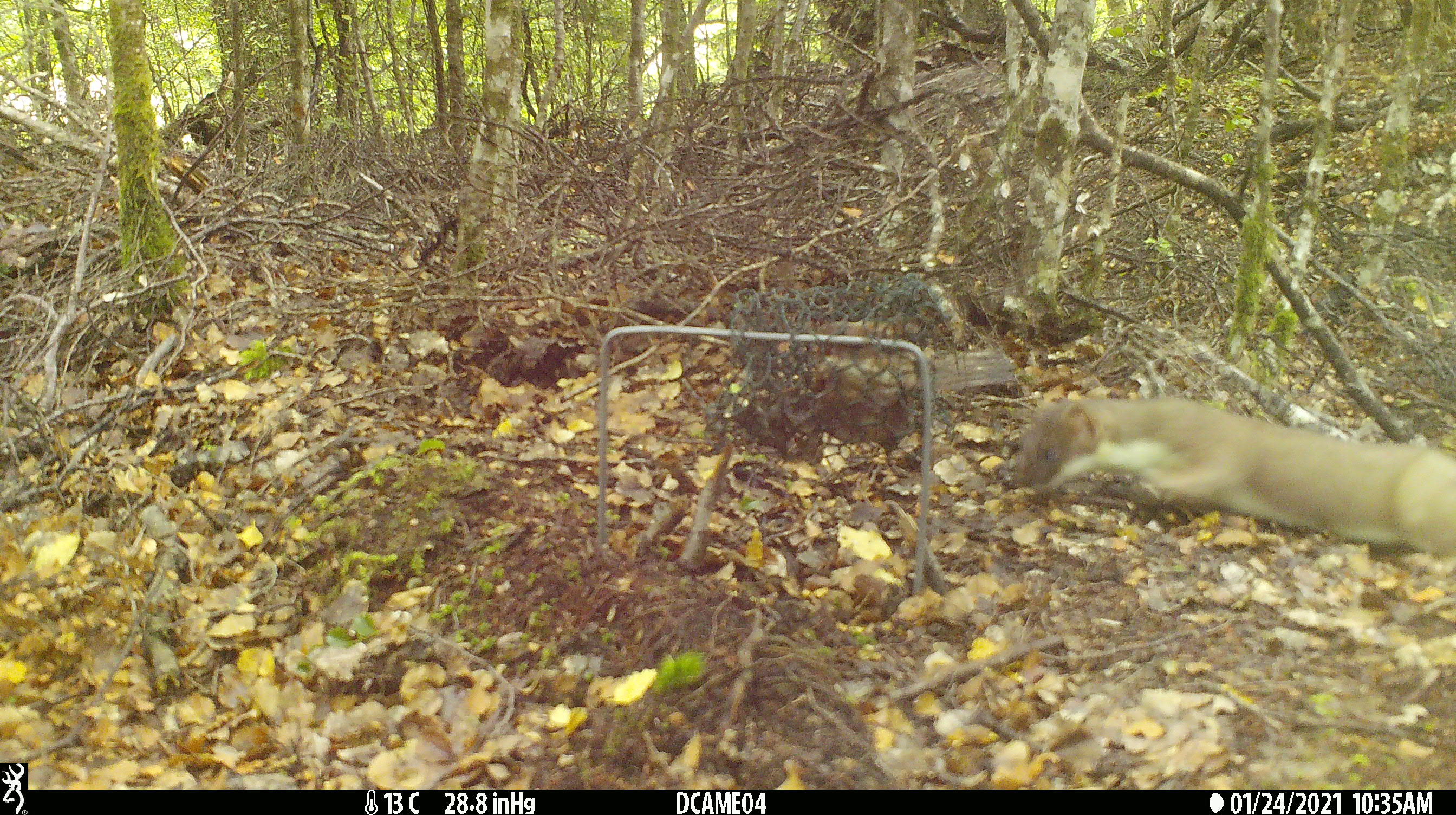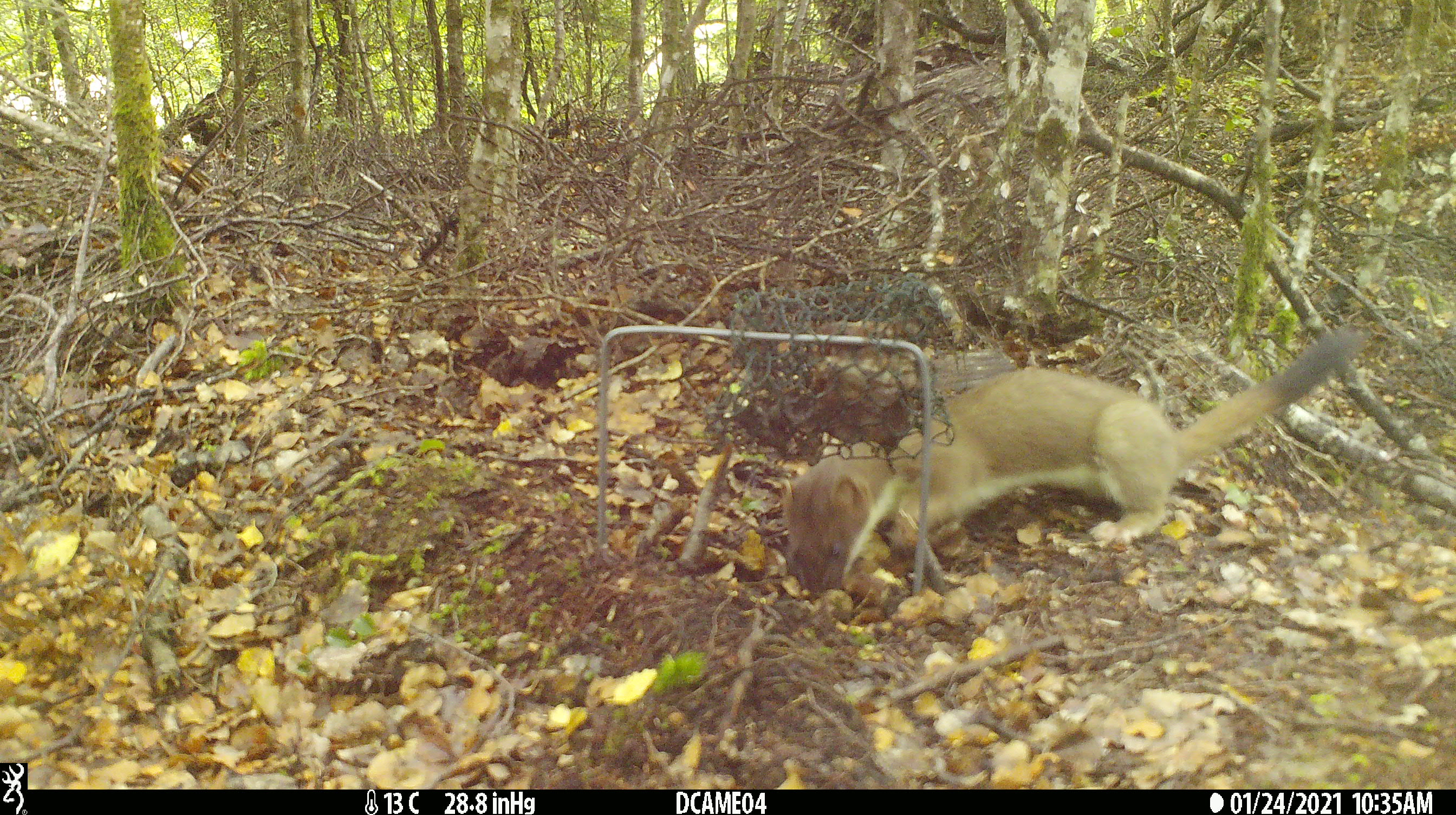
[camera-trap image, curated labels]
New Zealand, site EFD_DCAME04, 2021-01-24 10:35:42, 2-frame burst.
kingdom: Animalia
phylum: Chordata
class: Mammalia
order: Carnivora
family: Mustelidae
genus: Mustela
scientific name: Mustela erminea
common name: stoat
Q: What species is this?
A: Stoat (Mustela erminea).